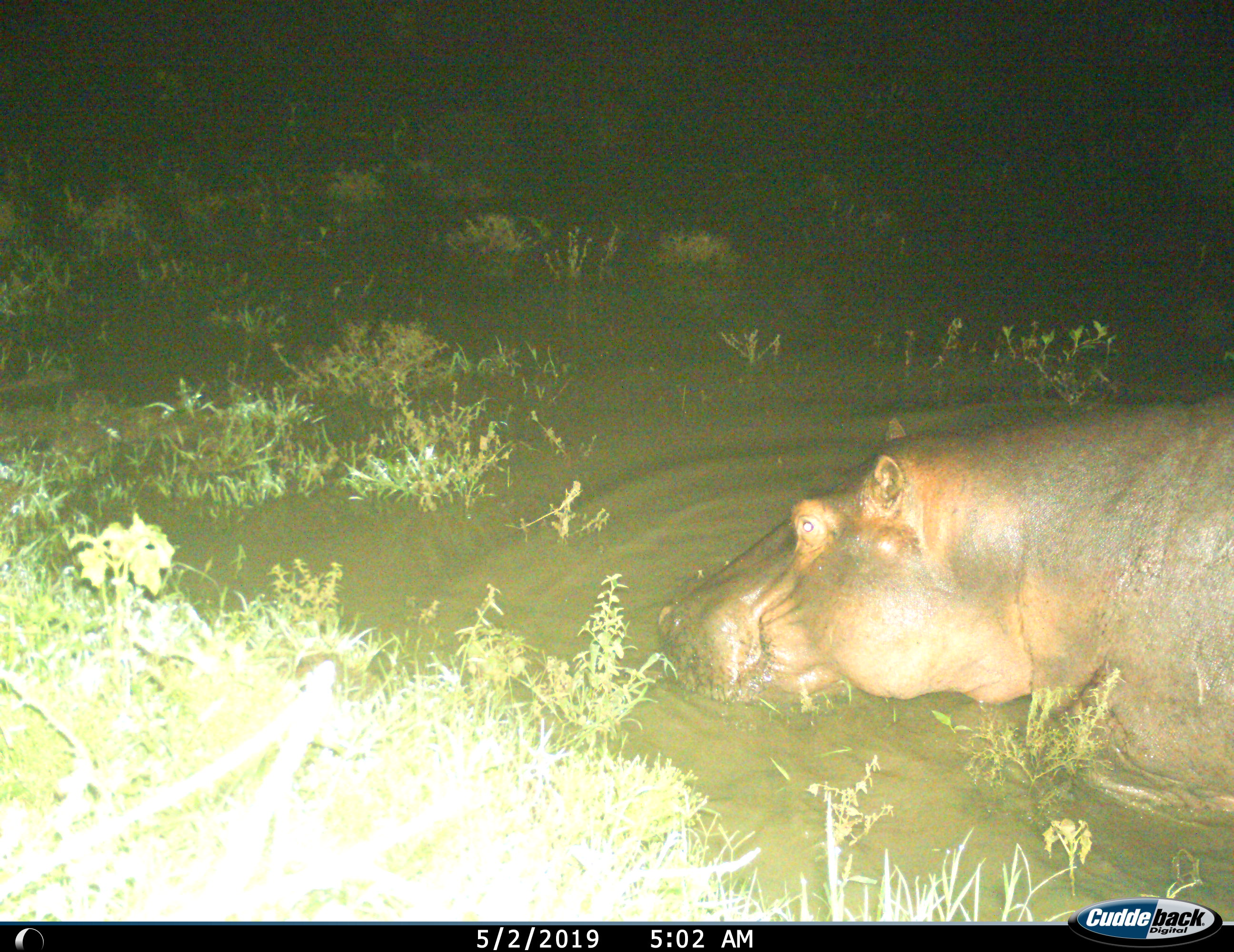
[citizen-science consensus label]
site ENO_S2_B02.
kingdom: Animalia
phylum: Chordata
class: Mammalia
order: Artiodactyla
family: Hippopotamidae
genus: Hippopotamus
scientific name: Hippopotamus amphibius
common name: hippopotamus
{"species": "hippopotamus (Hippopotamus amphibius)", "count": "1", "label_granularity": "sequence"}